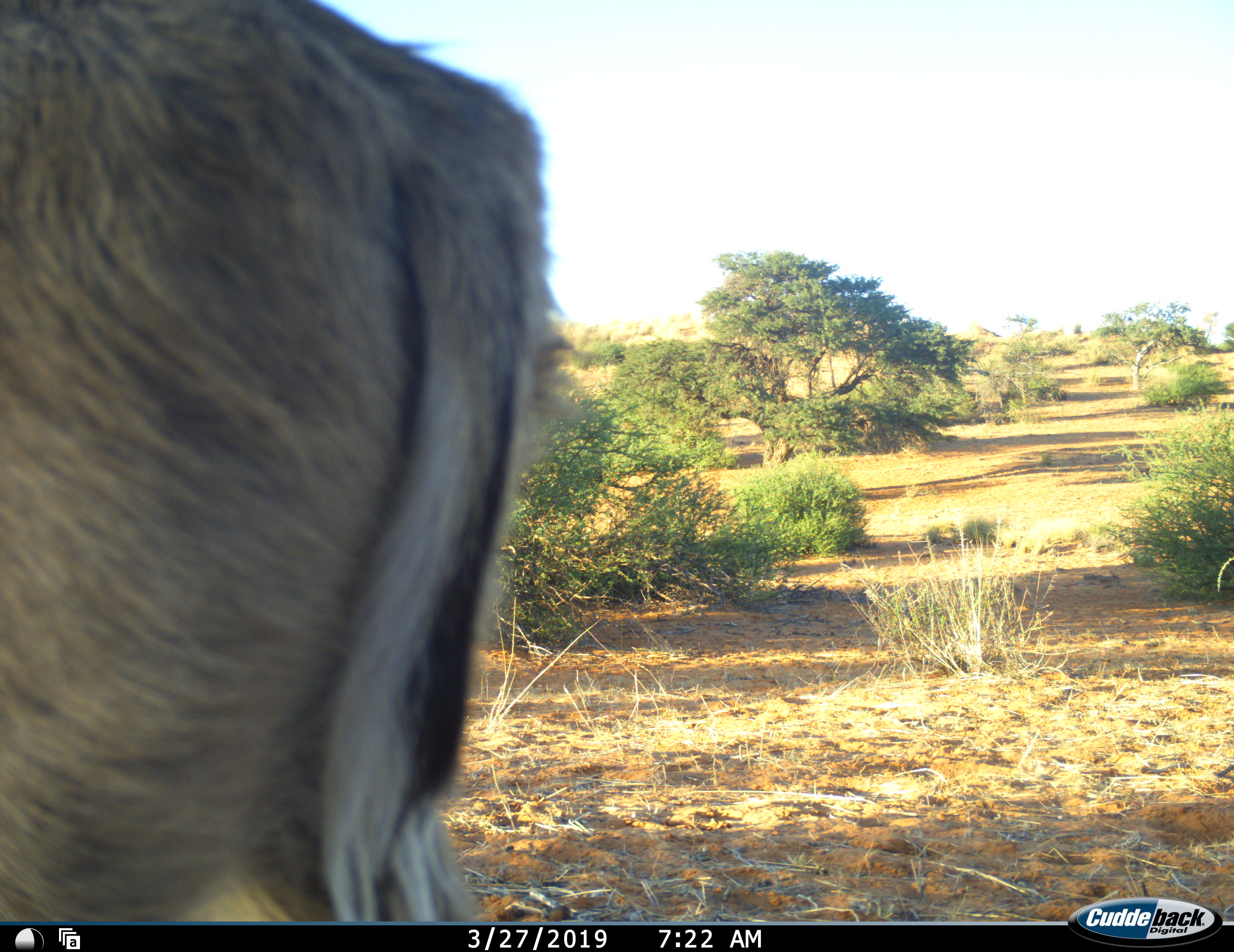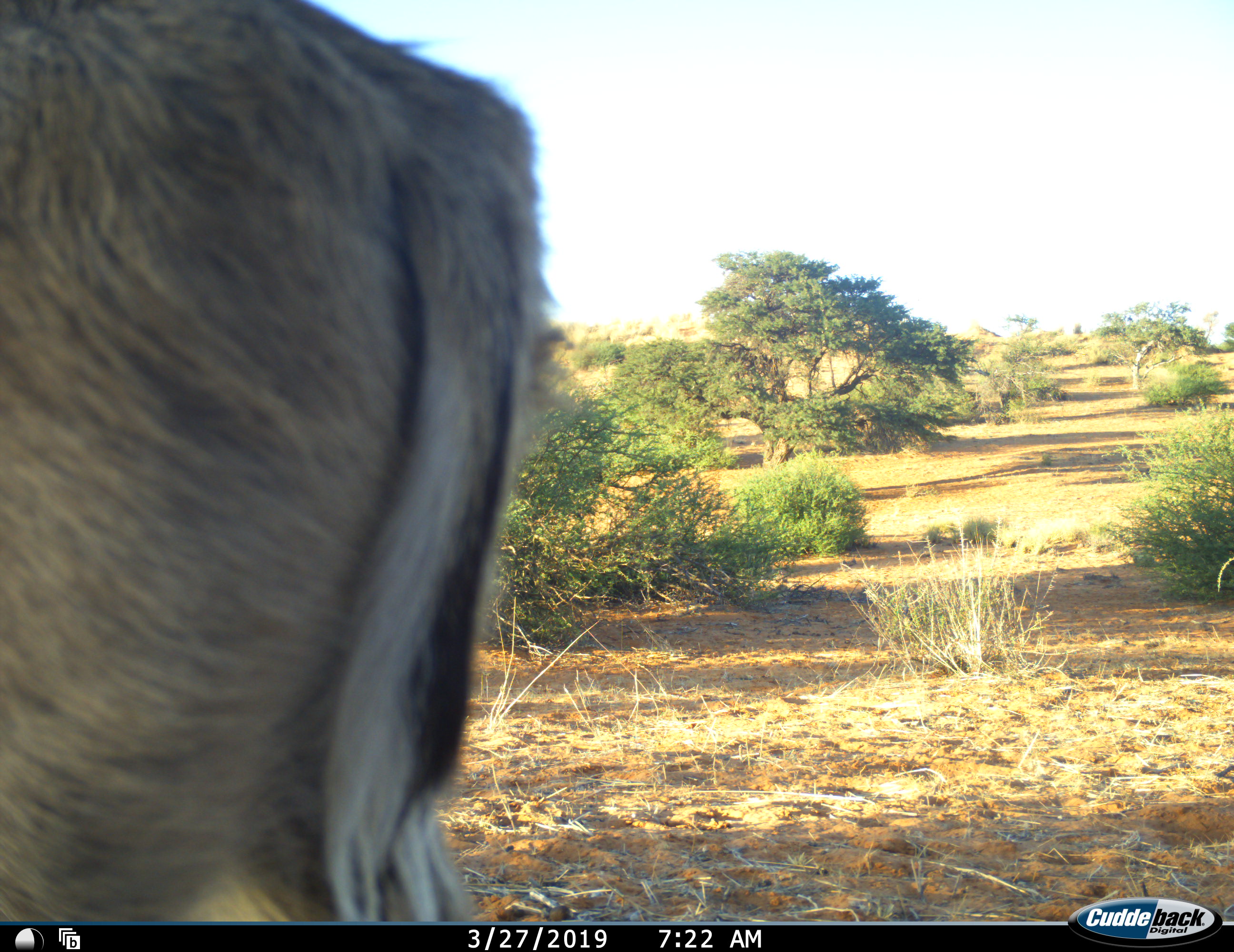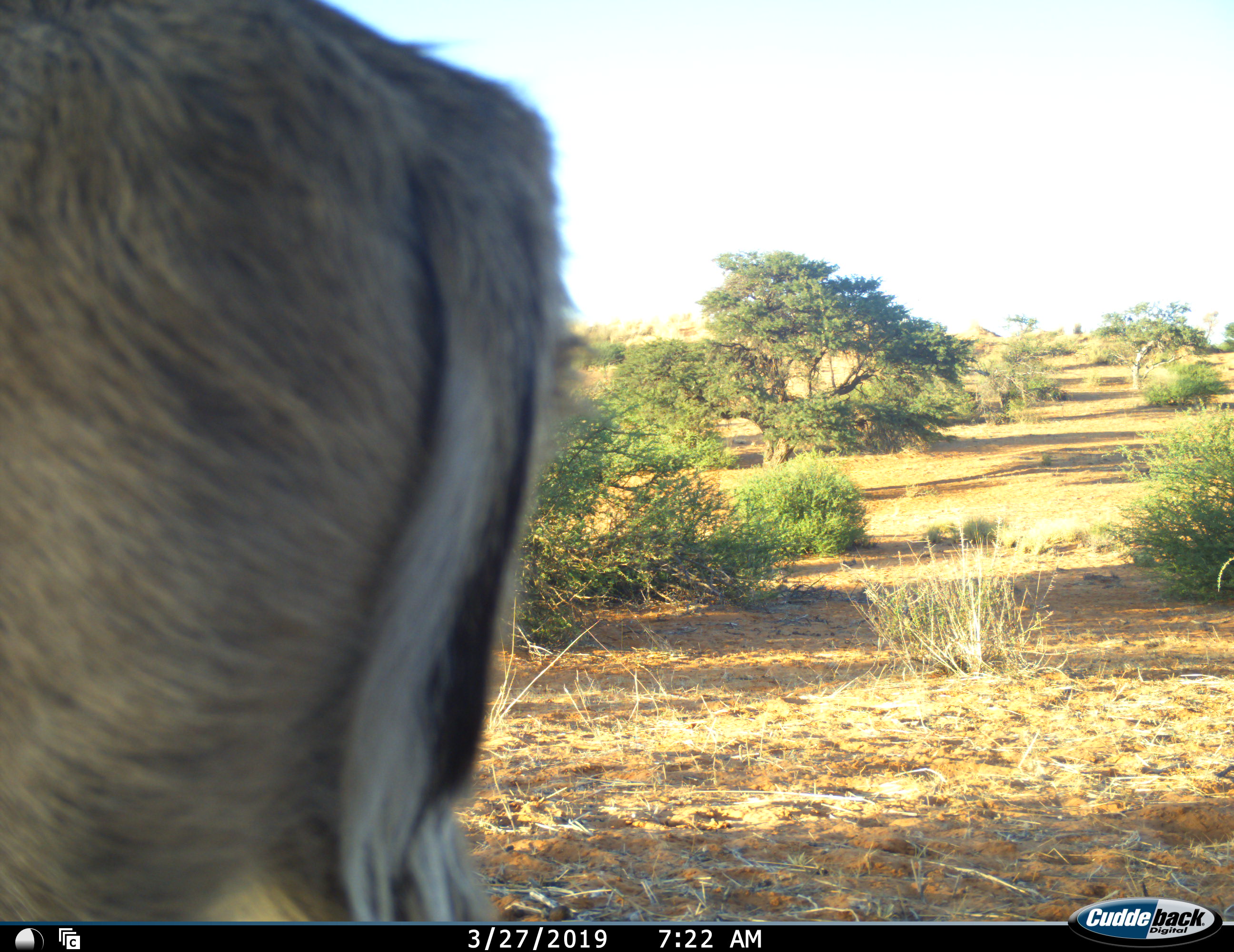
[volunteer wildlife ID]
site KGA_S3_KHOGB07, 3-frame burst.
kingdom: Animalia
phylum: Chordata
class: Mammalia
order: Artiodactyla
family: Bovidae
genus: Sylvicapra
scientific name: Sylvicapra grimmia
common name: common duiker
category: duikercommongrey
Duikercommongrey (common duiker) (Sylvicapra grimmia), count 1. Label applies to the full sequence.